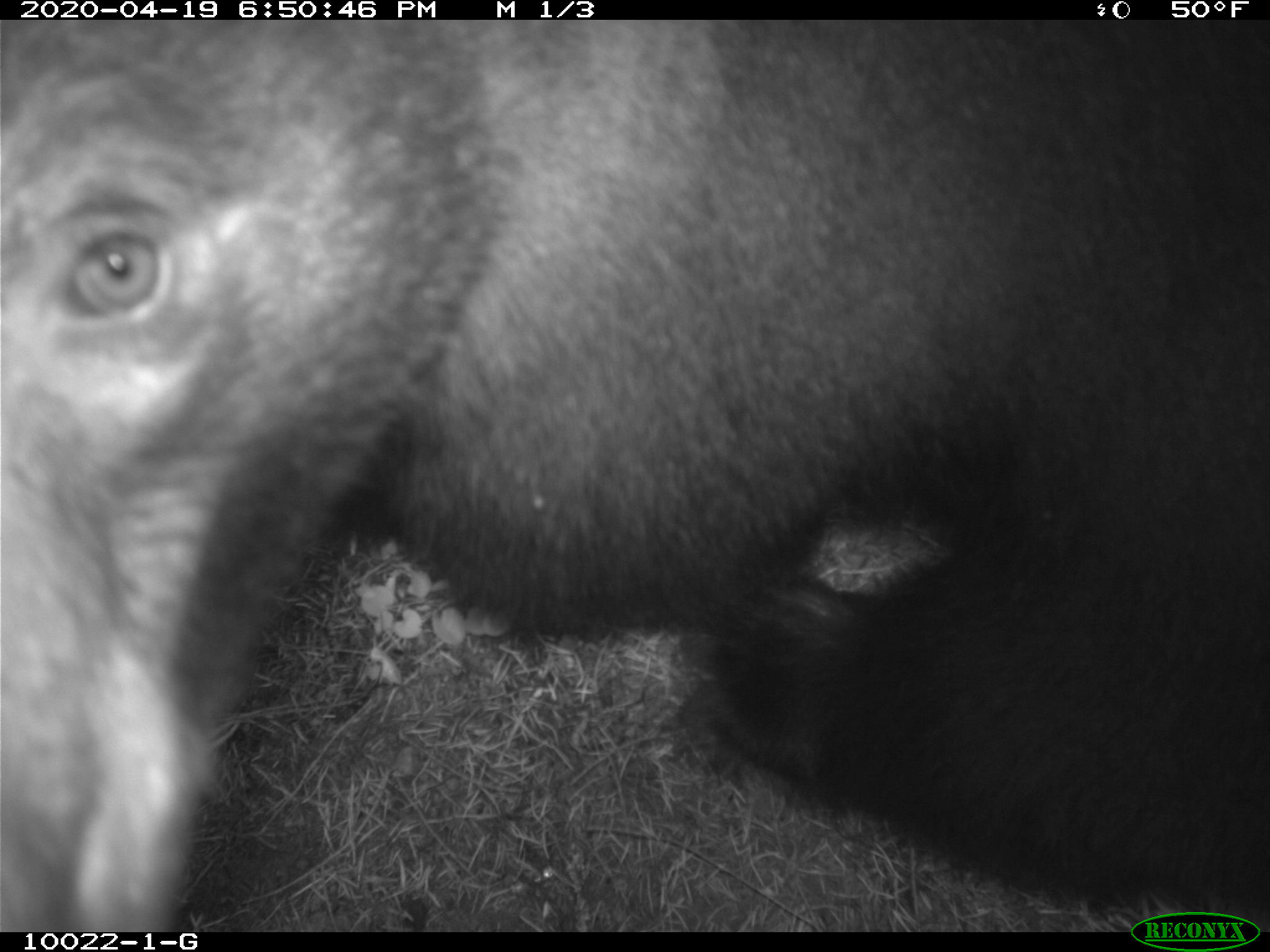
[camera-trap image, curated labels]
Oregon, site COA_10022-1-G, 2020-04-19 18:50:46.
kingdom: Animalia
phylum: Chordata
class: Mammalia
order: Carnivora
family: Ursidae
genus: Ursus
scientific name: Ursus americanus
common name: american black bear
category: black bear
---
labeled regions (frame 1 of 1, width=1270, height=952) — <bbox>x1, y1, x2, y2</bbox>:
black bear: <bbox>0, 24, 1267, 906</bbox>